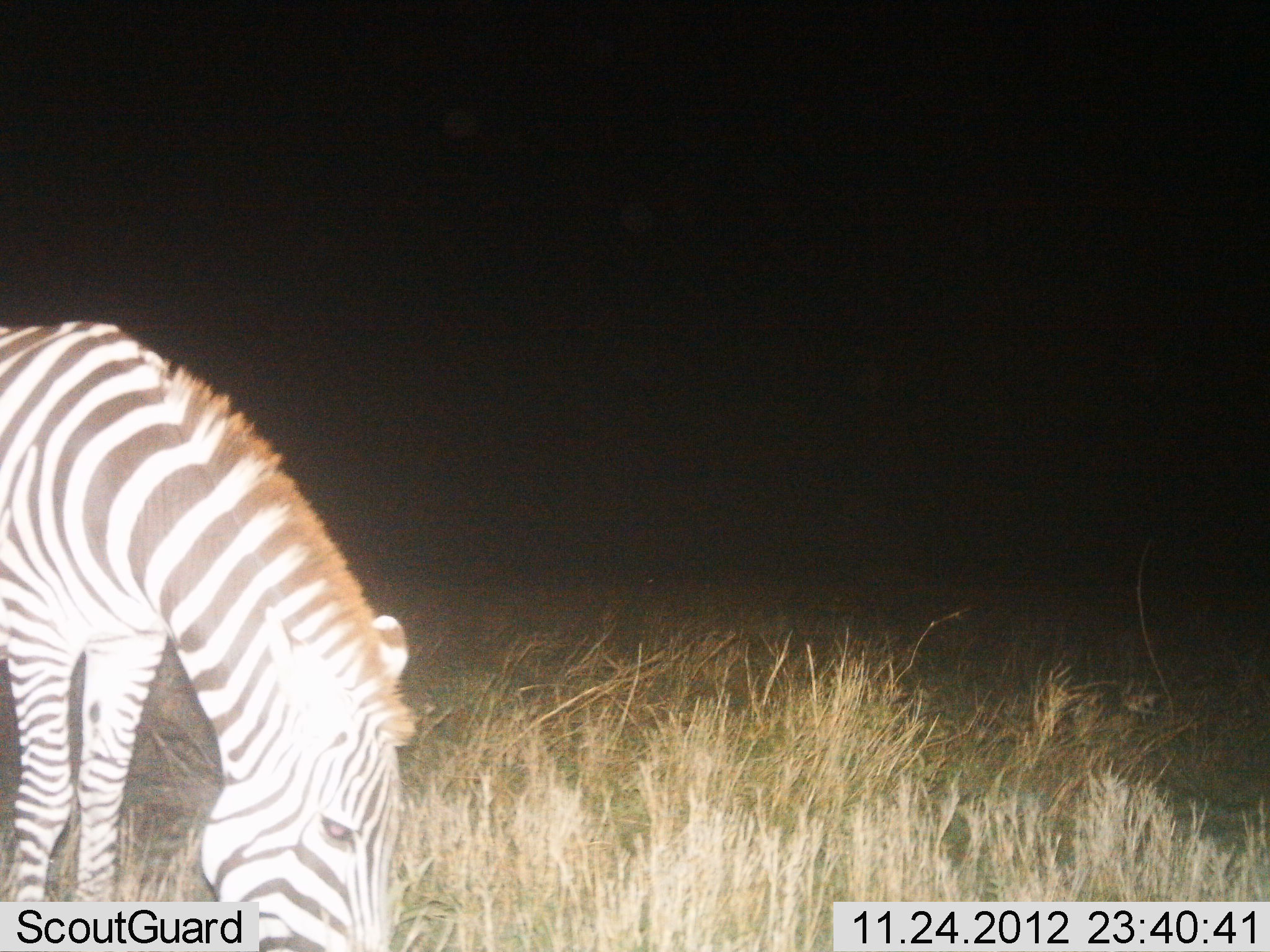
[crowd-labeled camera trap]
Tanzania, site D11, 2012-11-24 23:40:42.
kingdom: Animalia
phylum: Chordata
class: Mammalia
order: Perissodactyla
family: Equidae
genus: Equus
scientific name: Equus quagga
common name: plains zebra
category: zebra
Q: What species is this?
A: Zebra (plains zebra) (Equus quagga).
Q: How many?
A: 1.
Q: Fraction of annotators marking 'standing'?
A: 0%.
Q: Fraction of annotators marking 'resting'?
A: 0%.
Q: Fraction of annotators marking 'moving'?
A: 0%.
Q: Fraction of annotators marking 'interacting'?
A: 0%.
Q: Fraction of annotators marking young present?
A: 0%.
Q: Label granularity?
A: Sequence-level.